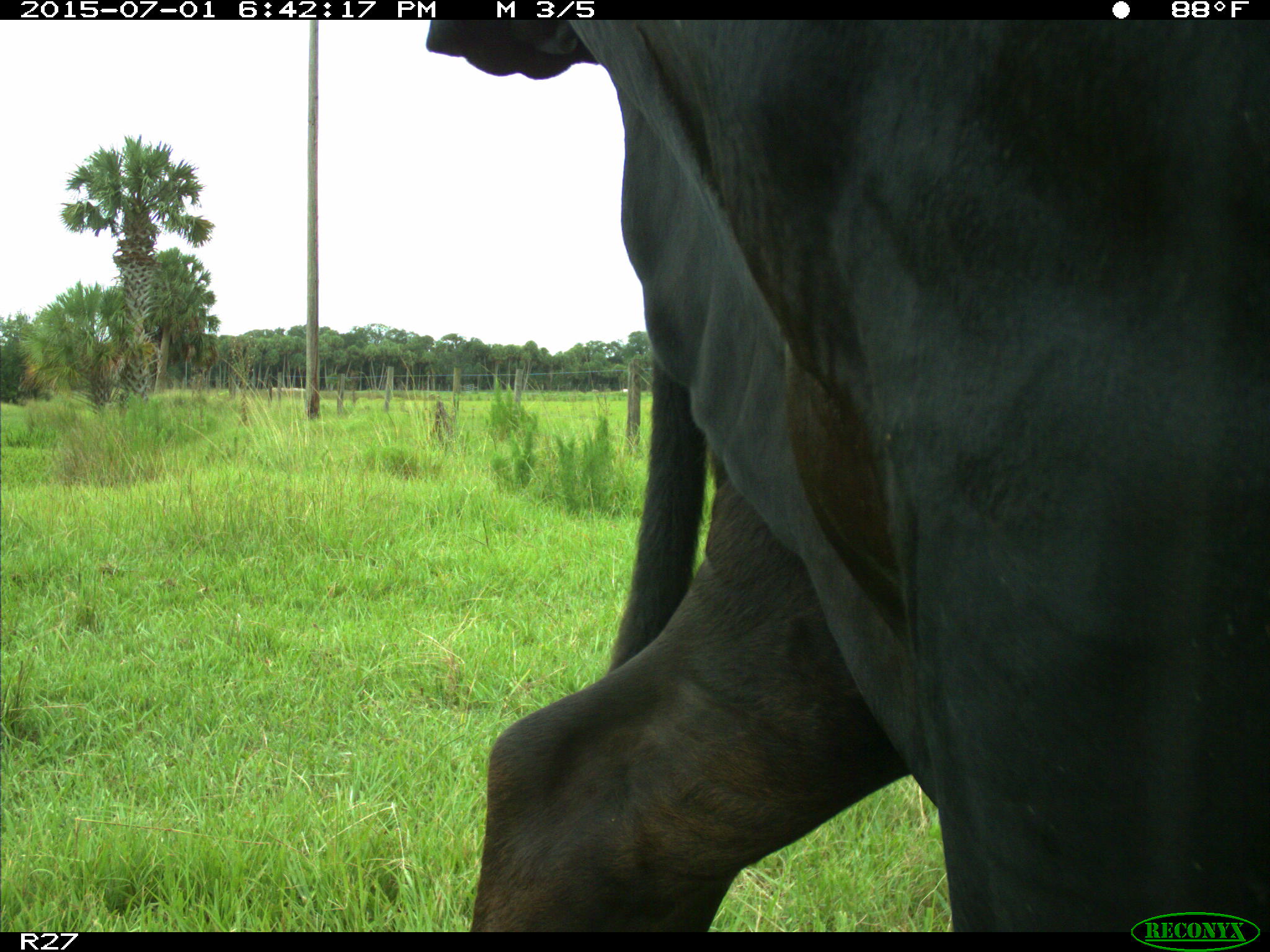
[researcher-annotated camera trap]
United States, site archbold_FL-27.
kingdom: Animalia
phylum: Chordata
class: Mammalia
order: Artiodactyla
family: Bovidae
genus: Bos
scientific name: Bos taurus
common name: domestic cow